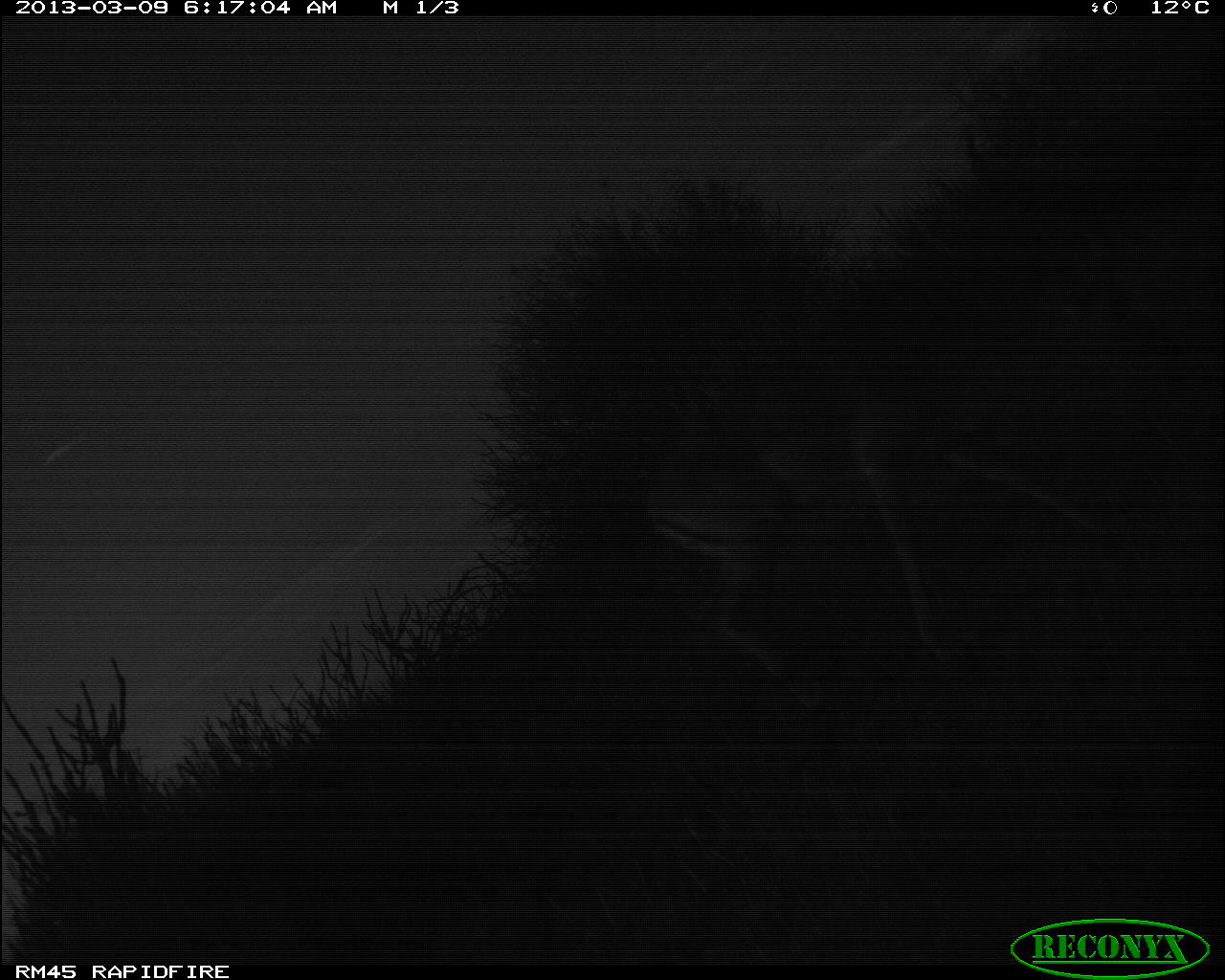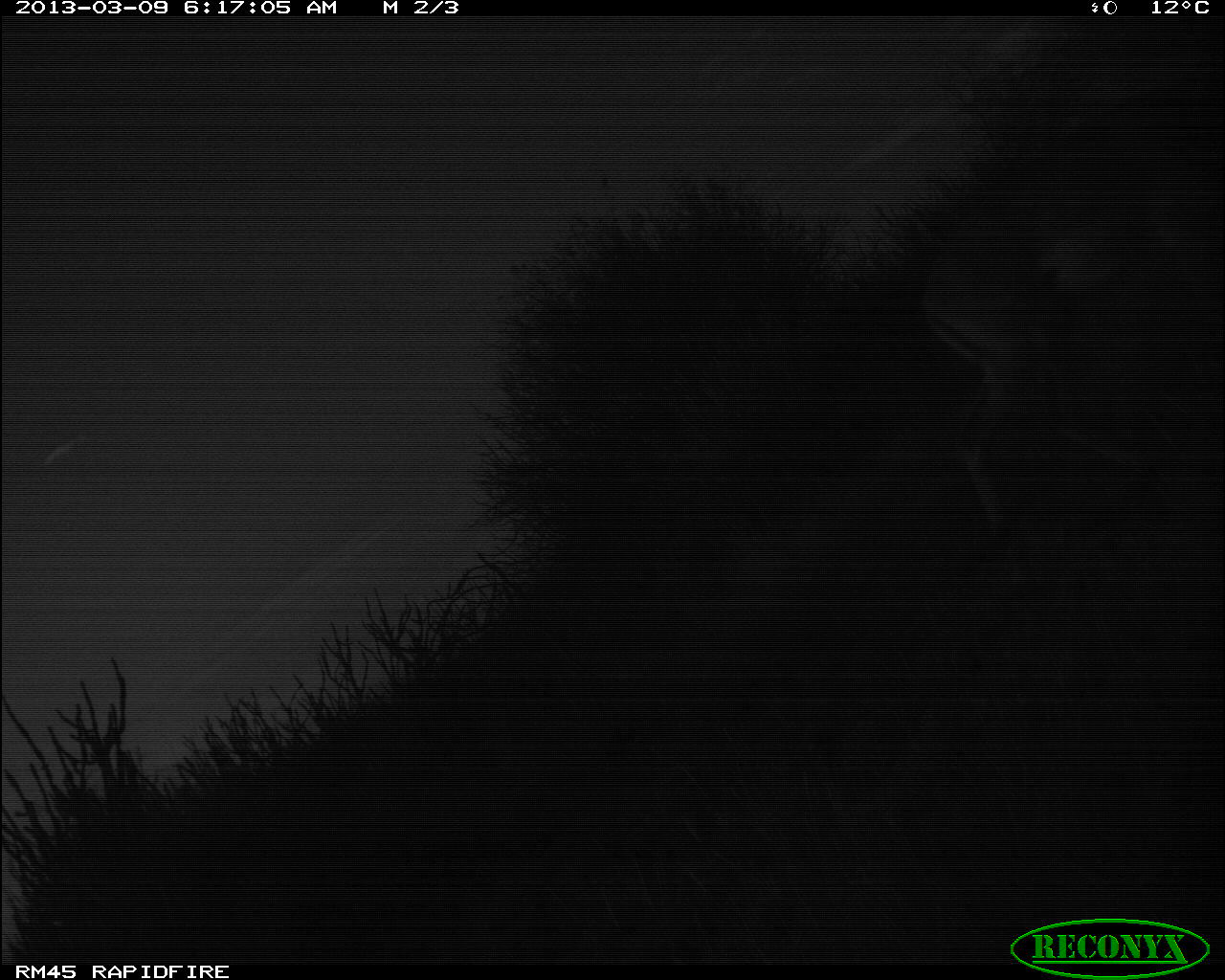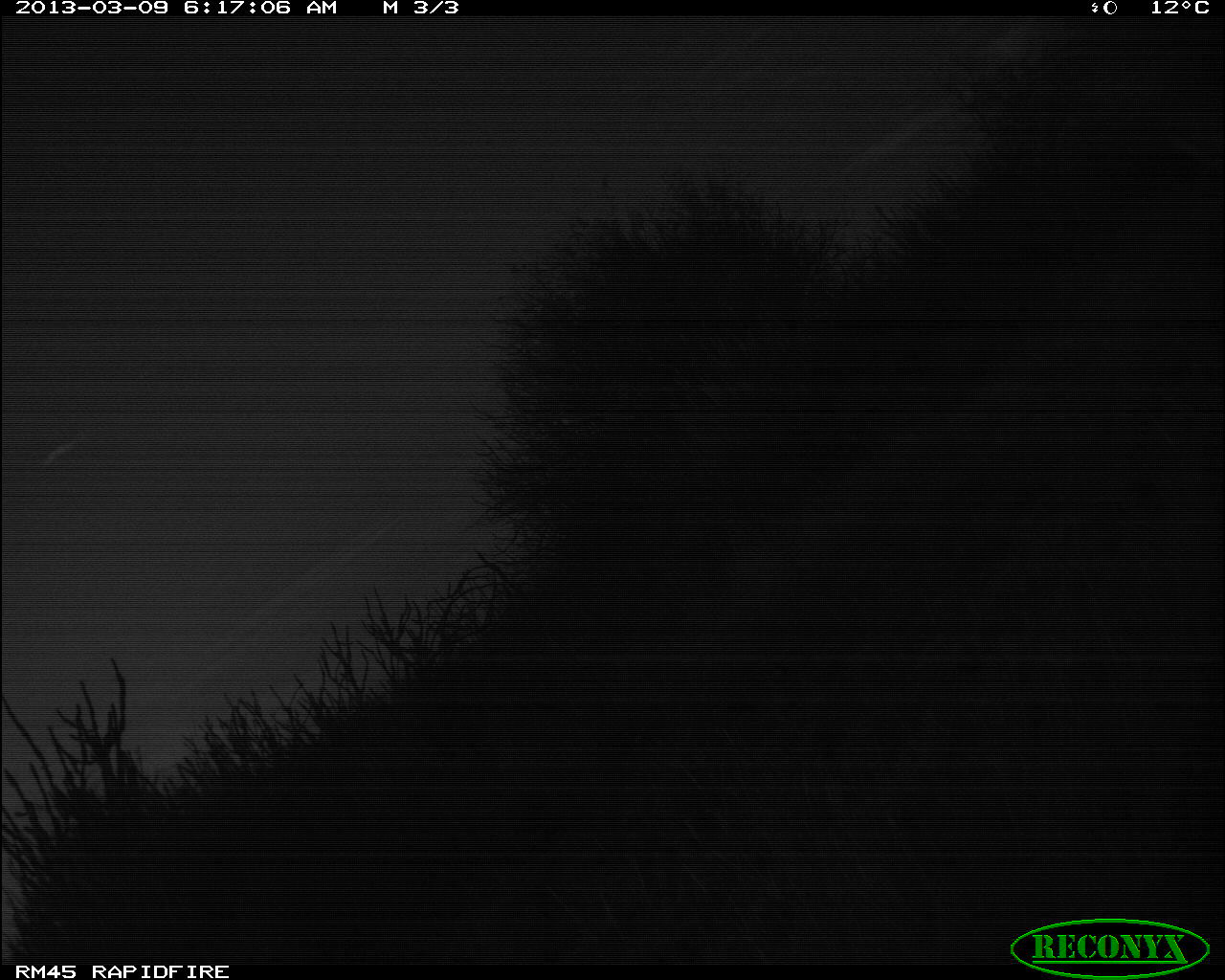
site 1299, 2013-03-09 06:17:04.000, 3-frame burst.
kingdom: Animalia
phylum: Chordata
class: Mammalia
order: Artiodactyla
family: Bovidae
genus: Aepyceros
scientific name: Aepyceros melampus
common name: impala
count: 1